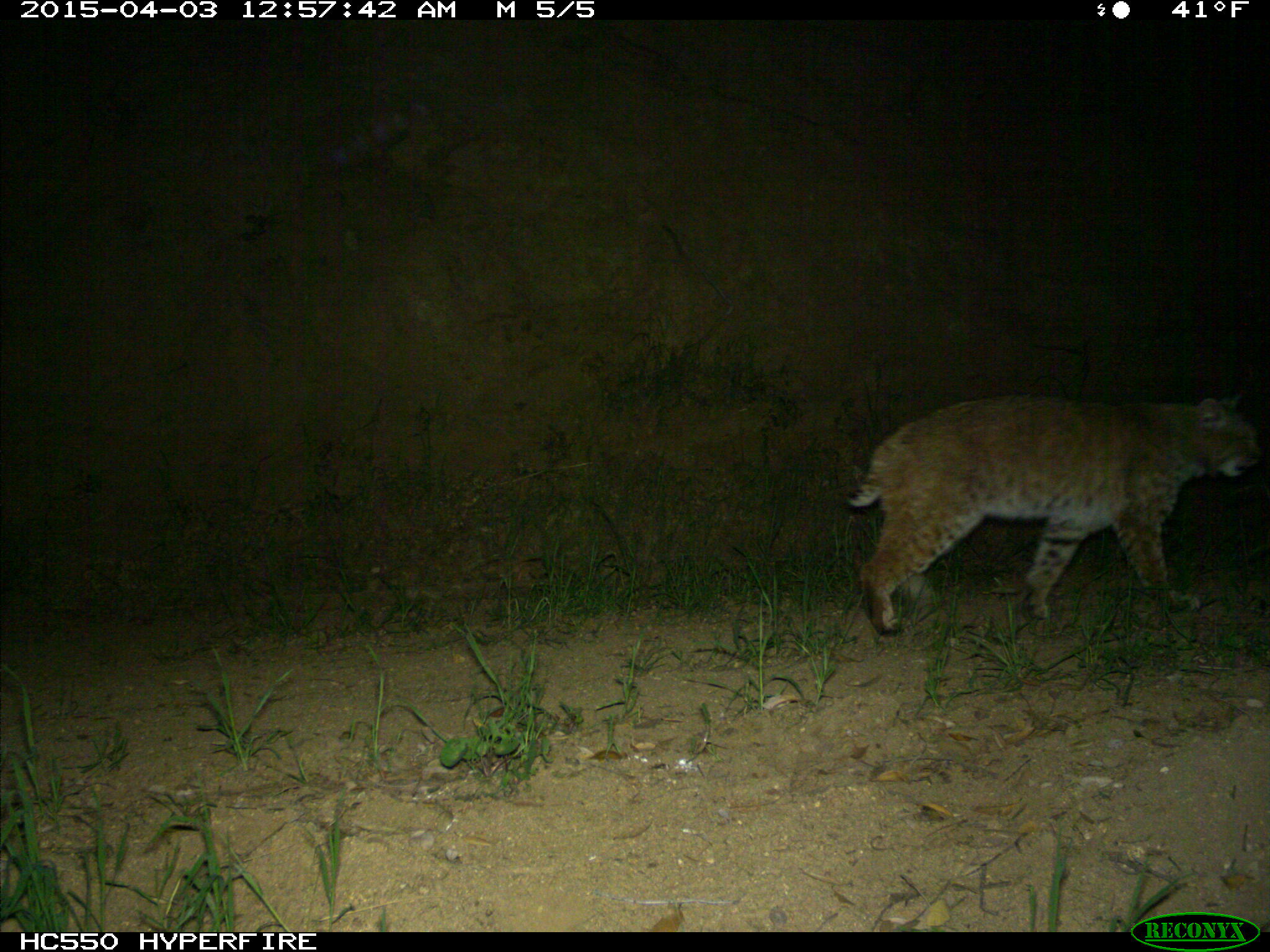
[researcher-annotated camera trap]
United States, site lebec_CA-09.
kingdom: Animalia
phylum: Chordata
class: Mammalia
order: Carnivora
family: Felidae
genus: Lynx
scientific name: Lynx rufus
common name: bobcat